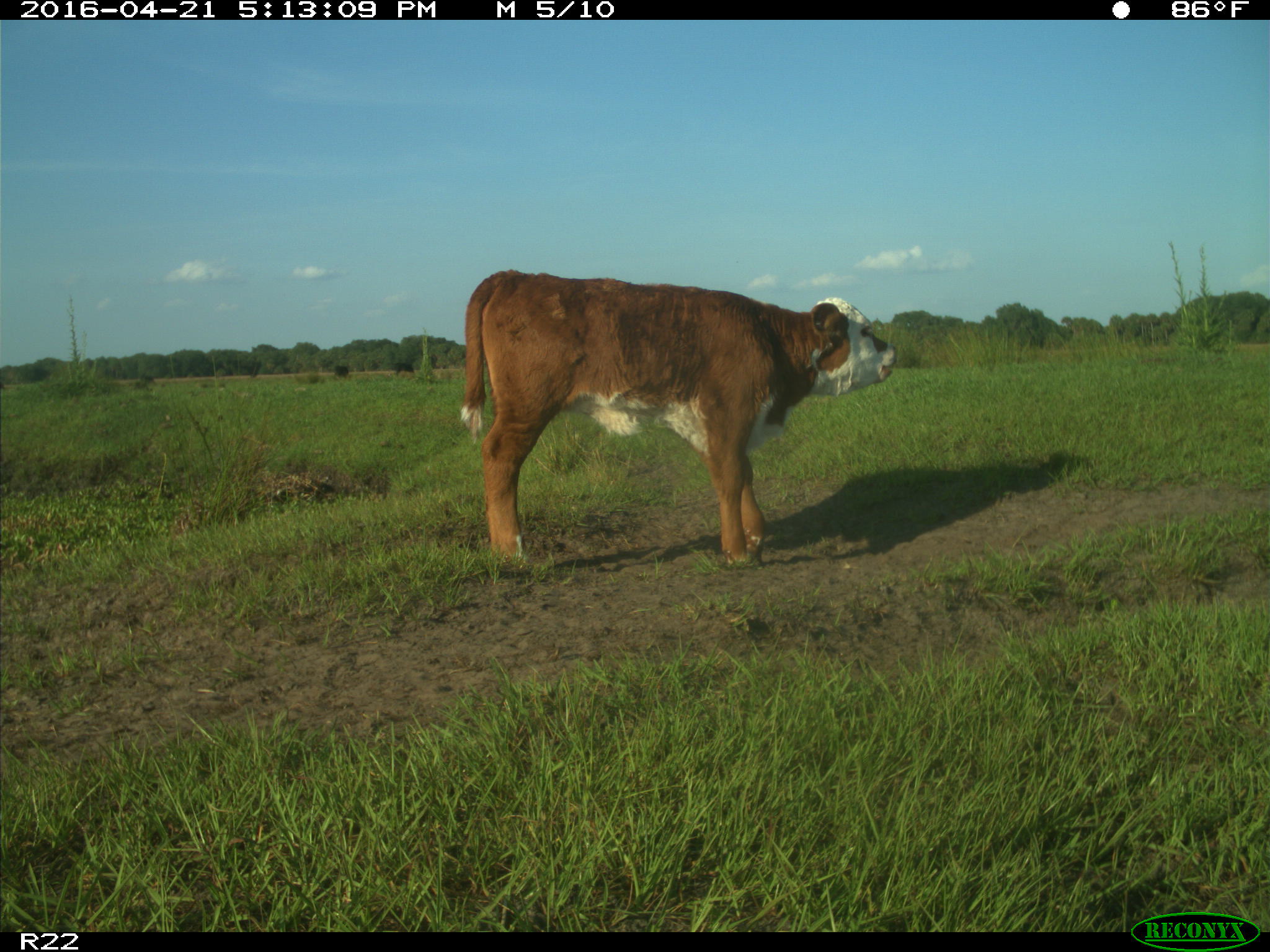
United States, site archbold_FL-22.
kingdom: Animalia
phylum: Chordata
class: Mammalia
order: Artiodactyla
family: Bovidae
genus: Bos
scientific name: Bos taurus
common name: domestic cow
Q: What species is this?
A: Bos taurus (domestic cow).